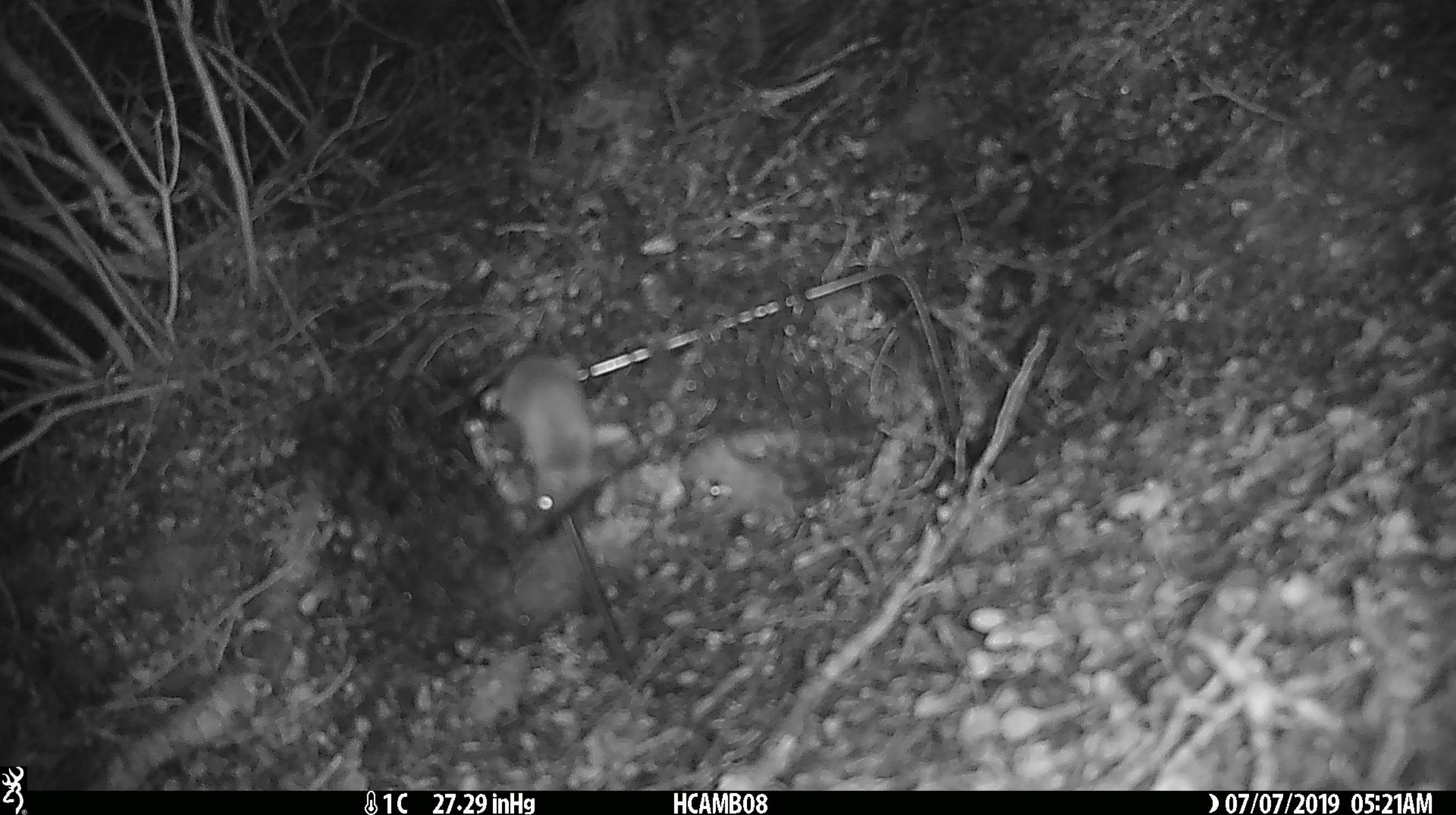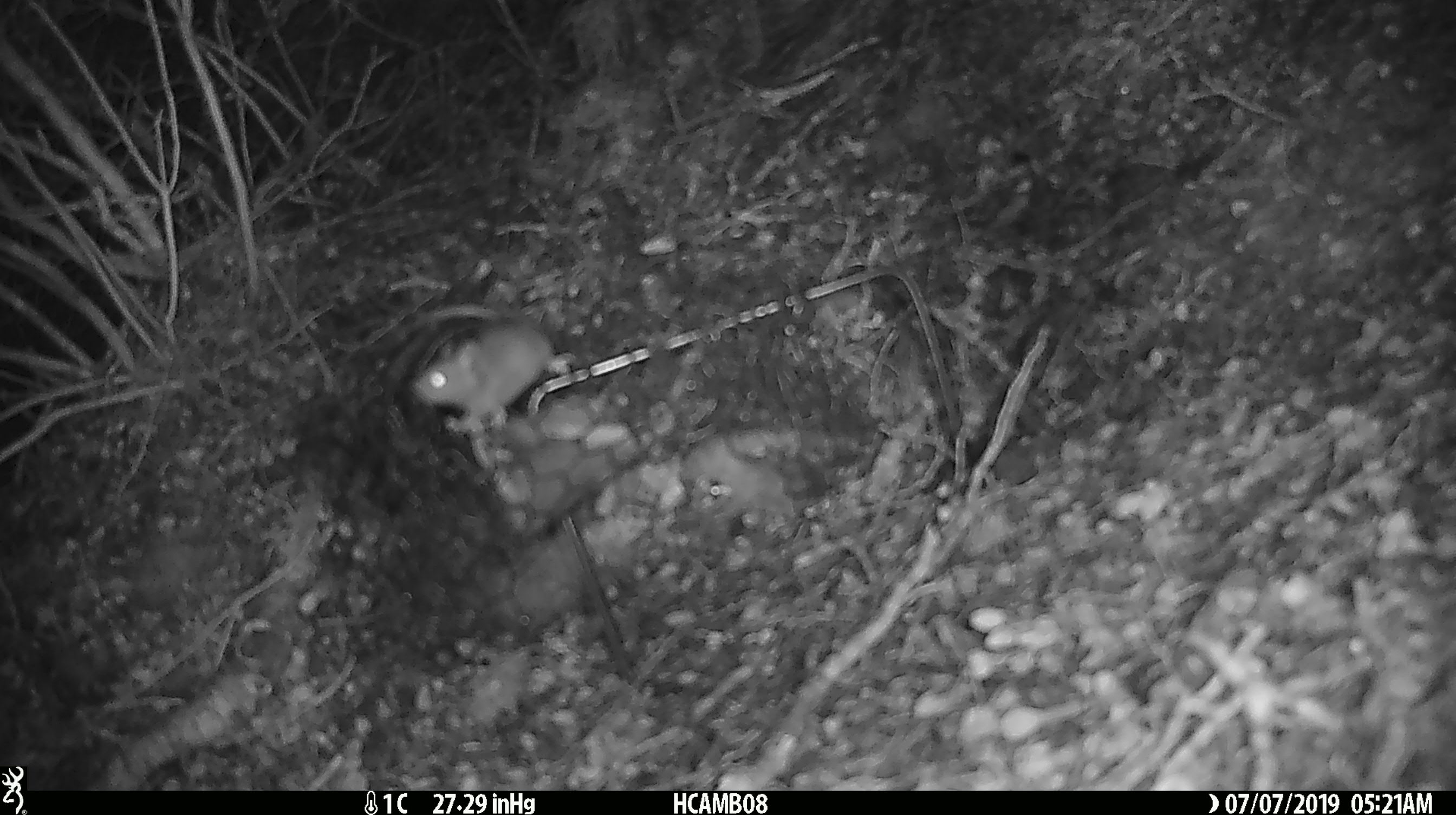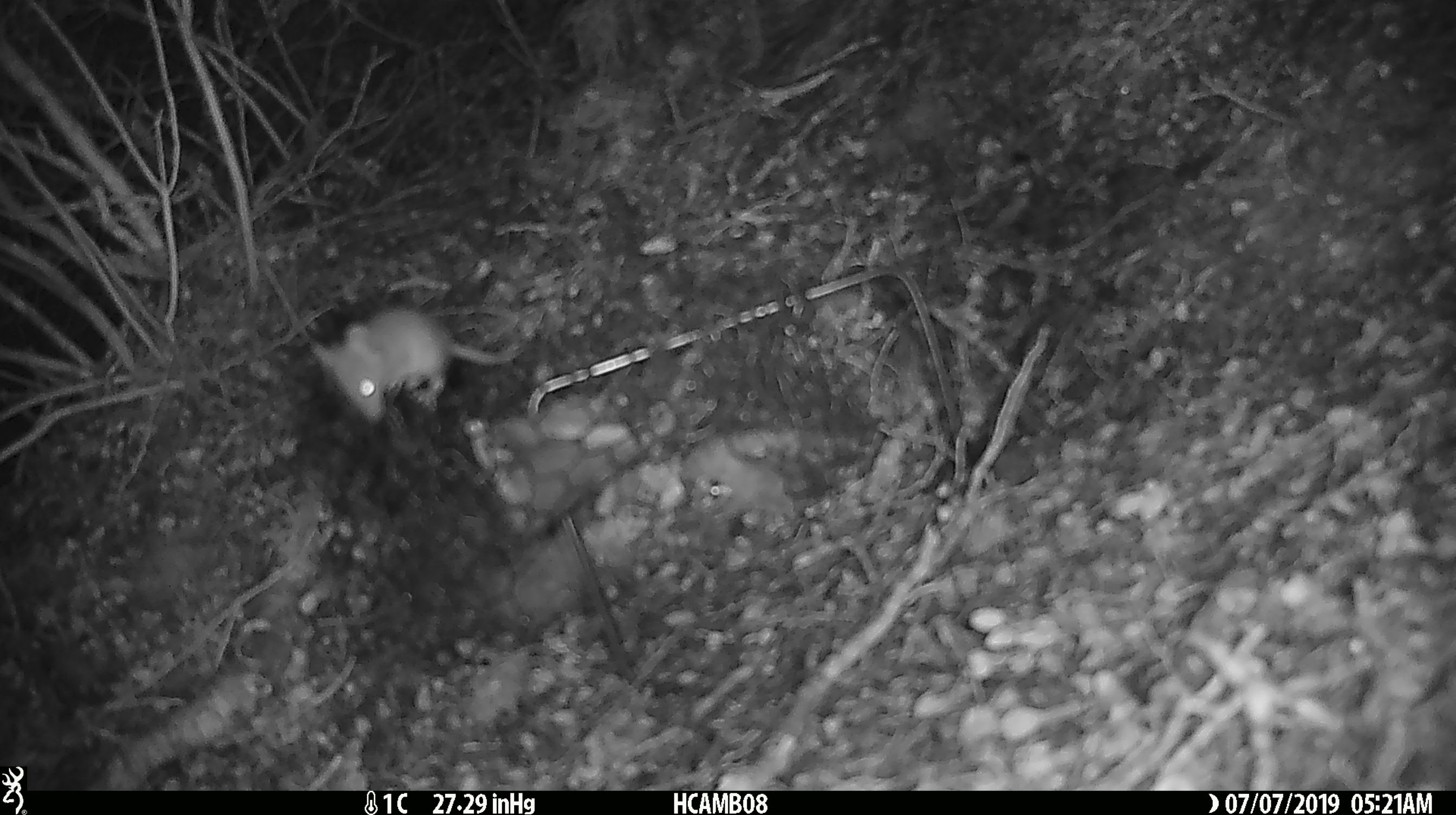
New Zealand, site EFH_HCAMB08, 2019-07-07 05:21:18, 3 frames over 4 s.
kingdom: Animalia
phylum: Chordata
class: Mammalia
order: Rodentia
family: Muridae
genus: Mus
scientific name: Mus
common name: mouse